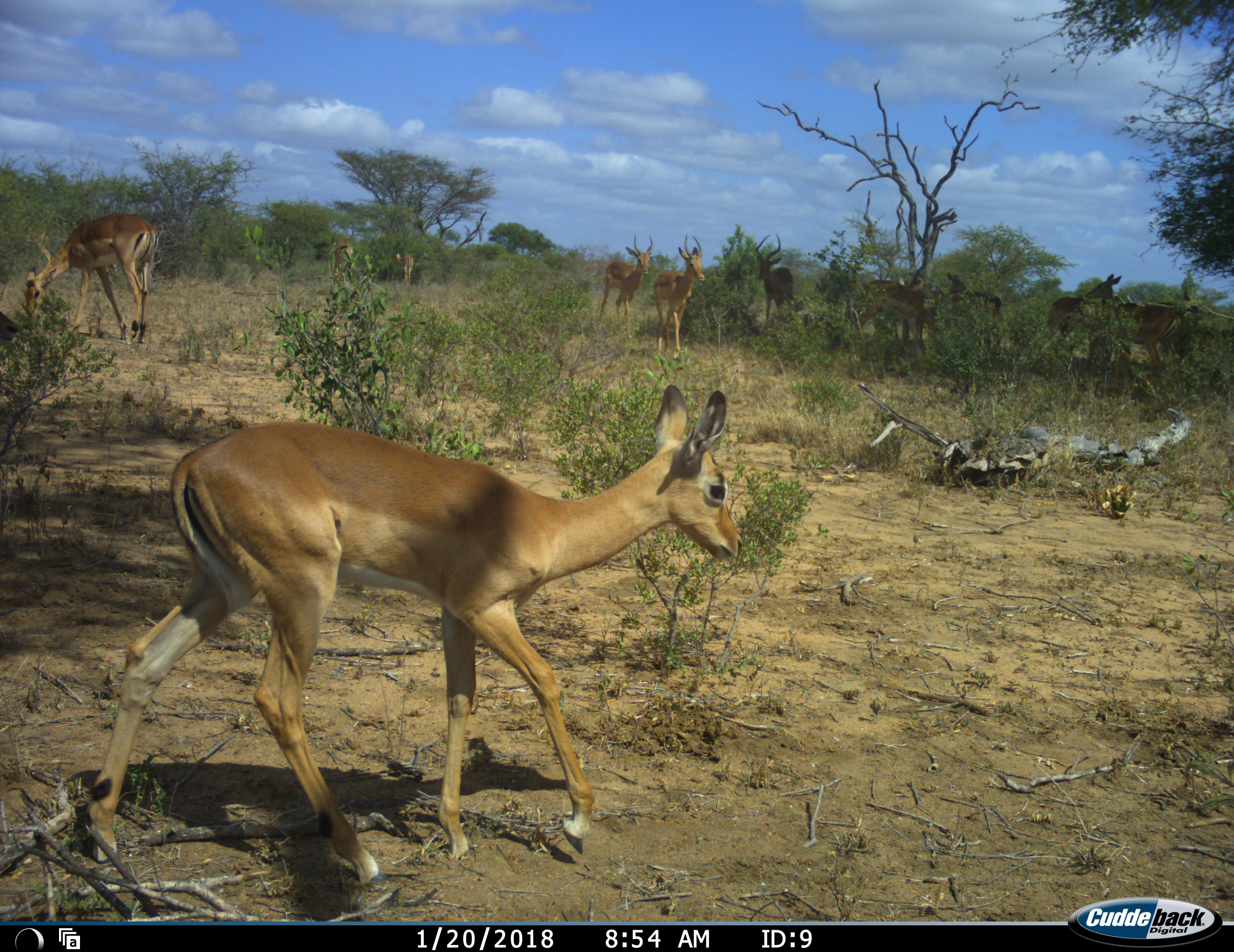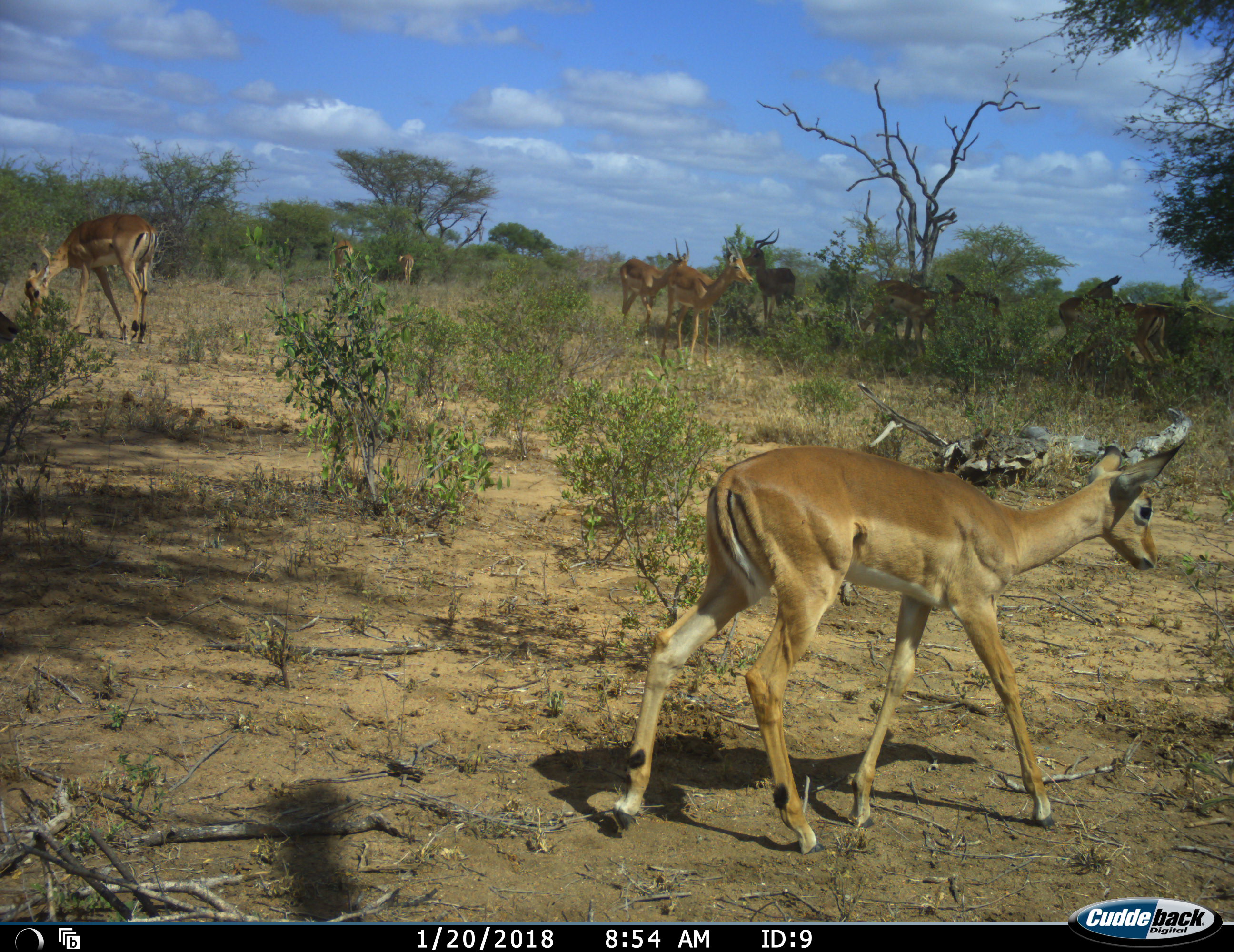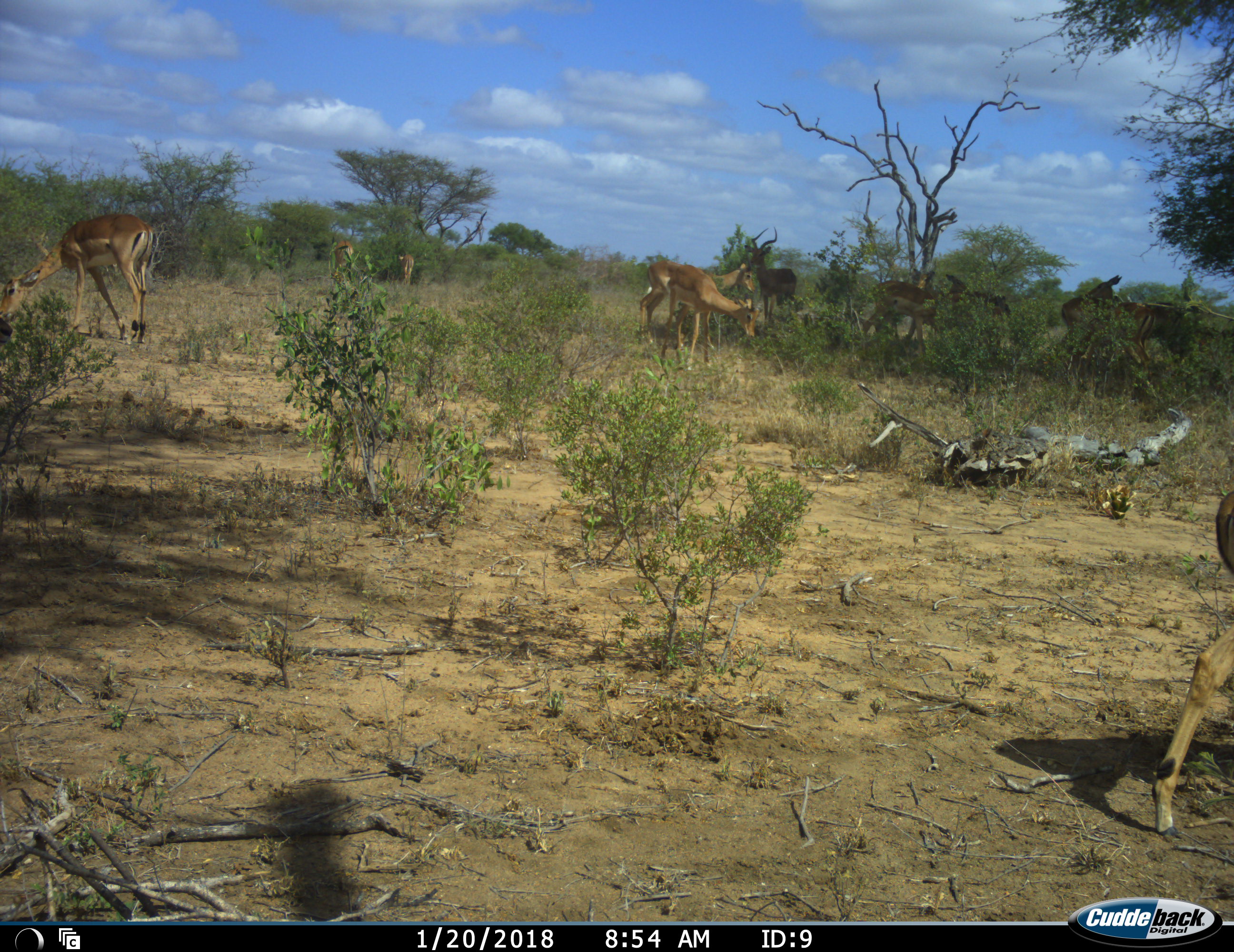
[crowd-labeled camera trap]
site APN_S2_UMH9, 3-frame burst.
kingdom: Animalia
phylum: Chordata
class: Mammalia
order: Artiodactyla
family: Bovidae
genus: Aepyceros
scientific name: Aepyceros melampus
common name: impala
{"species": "impala (Aepyceros melampus)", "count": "11-50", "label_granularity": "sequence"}